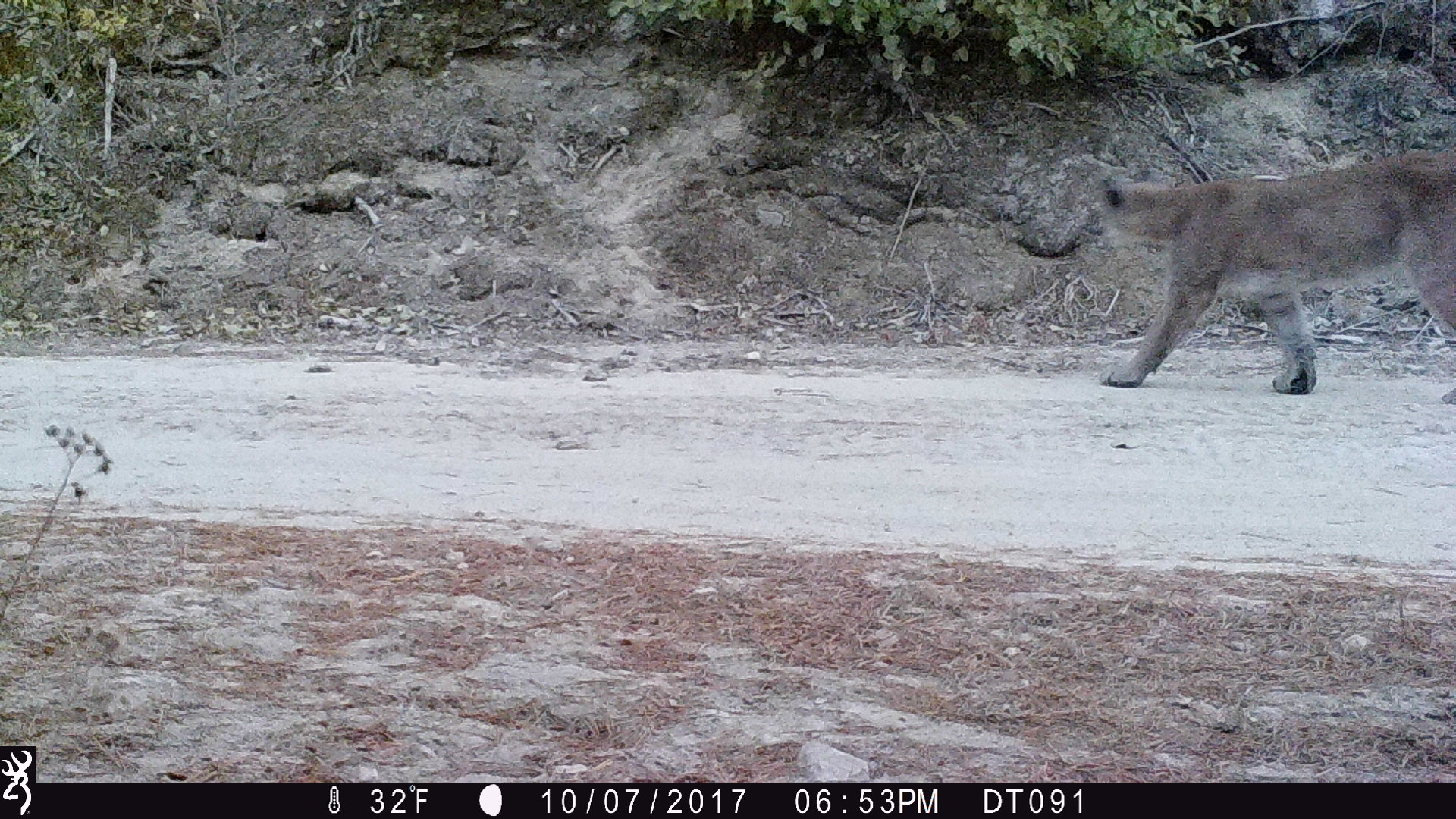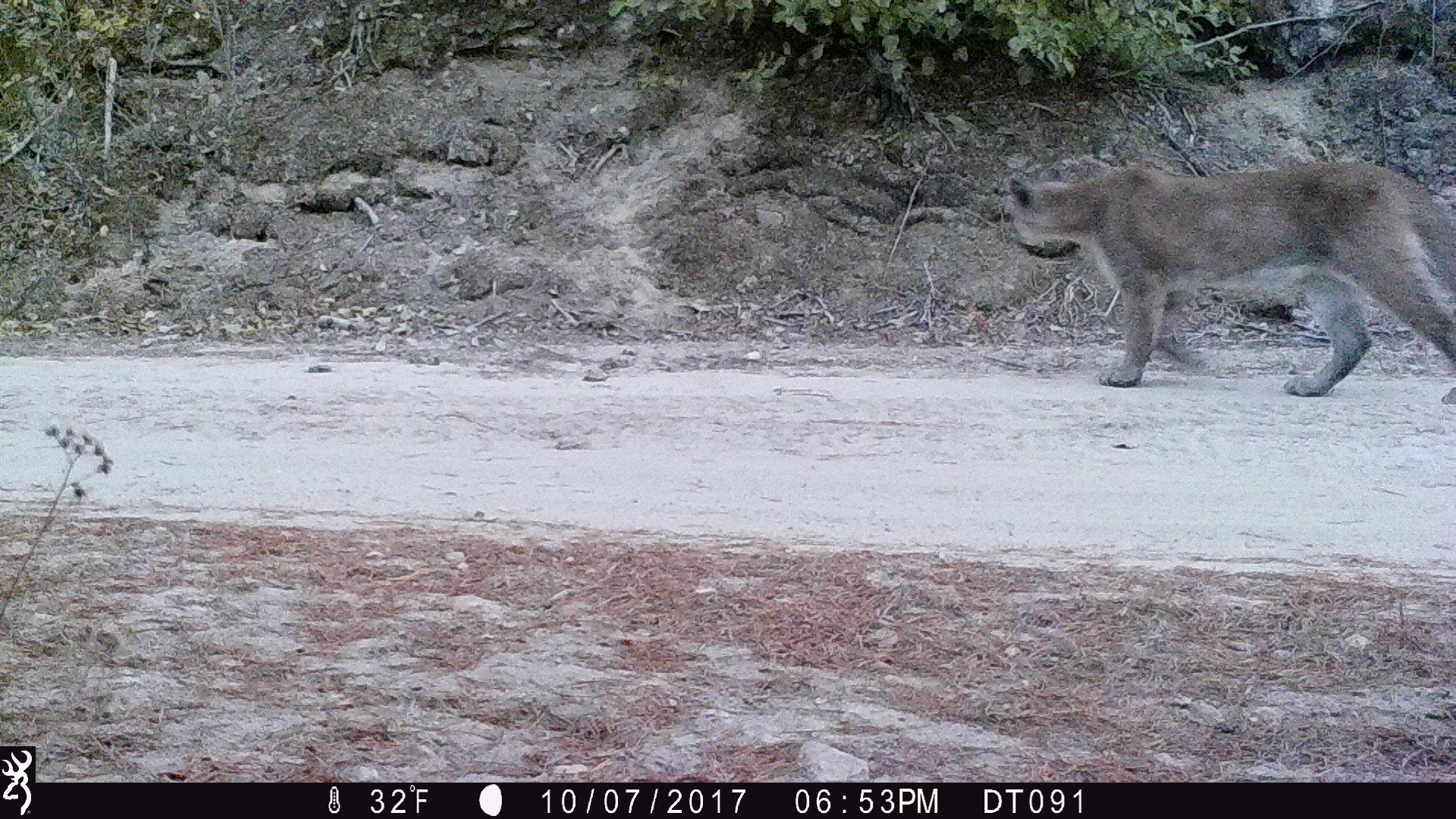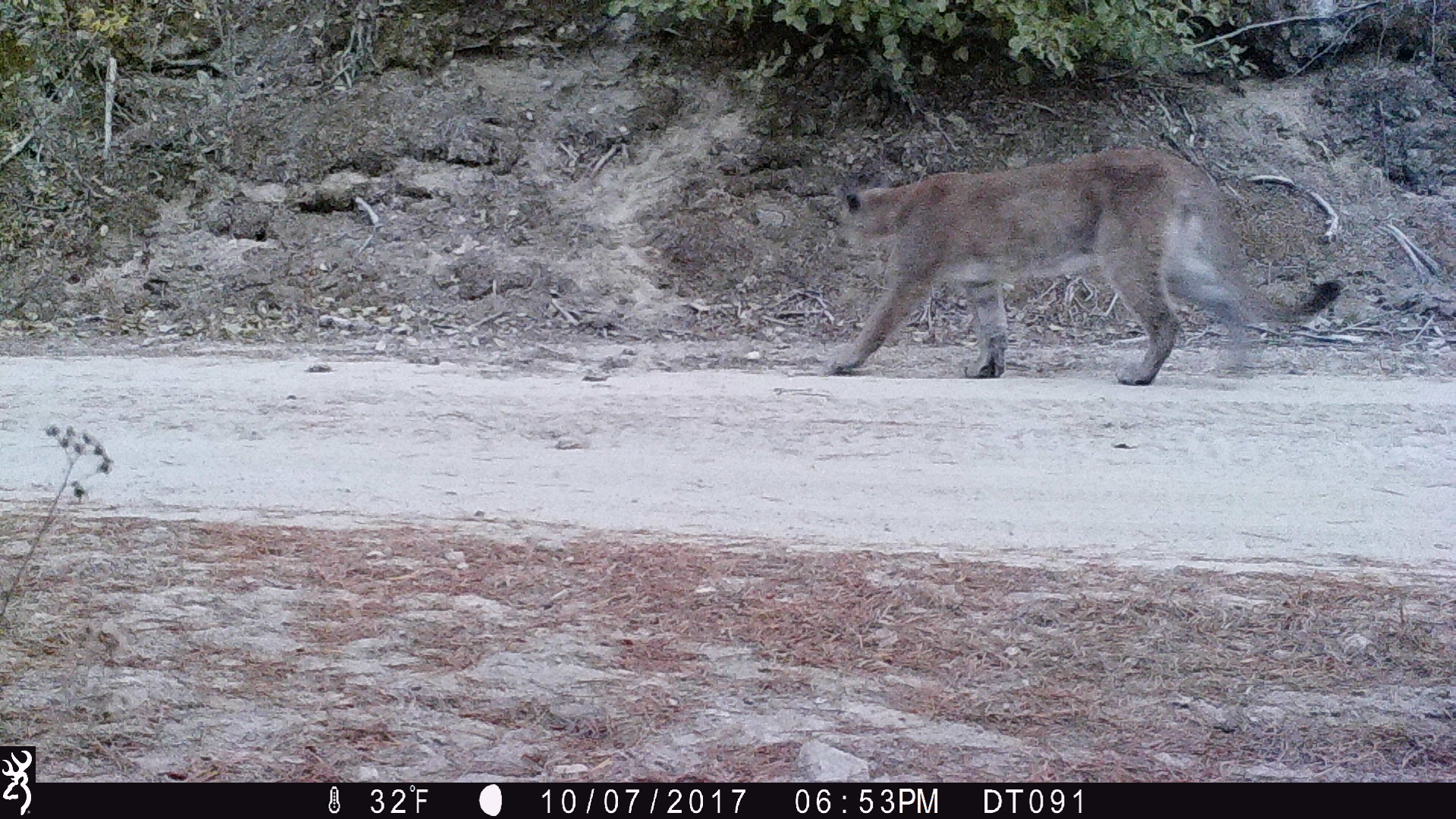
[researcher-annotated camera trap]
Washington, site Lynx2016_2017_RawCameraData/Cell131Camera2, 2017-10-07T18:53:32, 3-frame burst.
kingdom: Animalia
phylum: Chordata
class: Mammalia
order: Carnivora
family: Felidae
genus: Puma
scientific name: Puma concolor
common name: mountain lion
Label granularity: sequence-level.